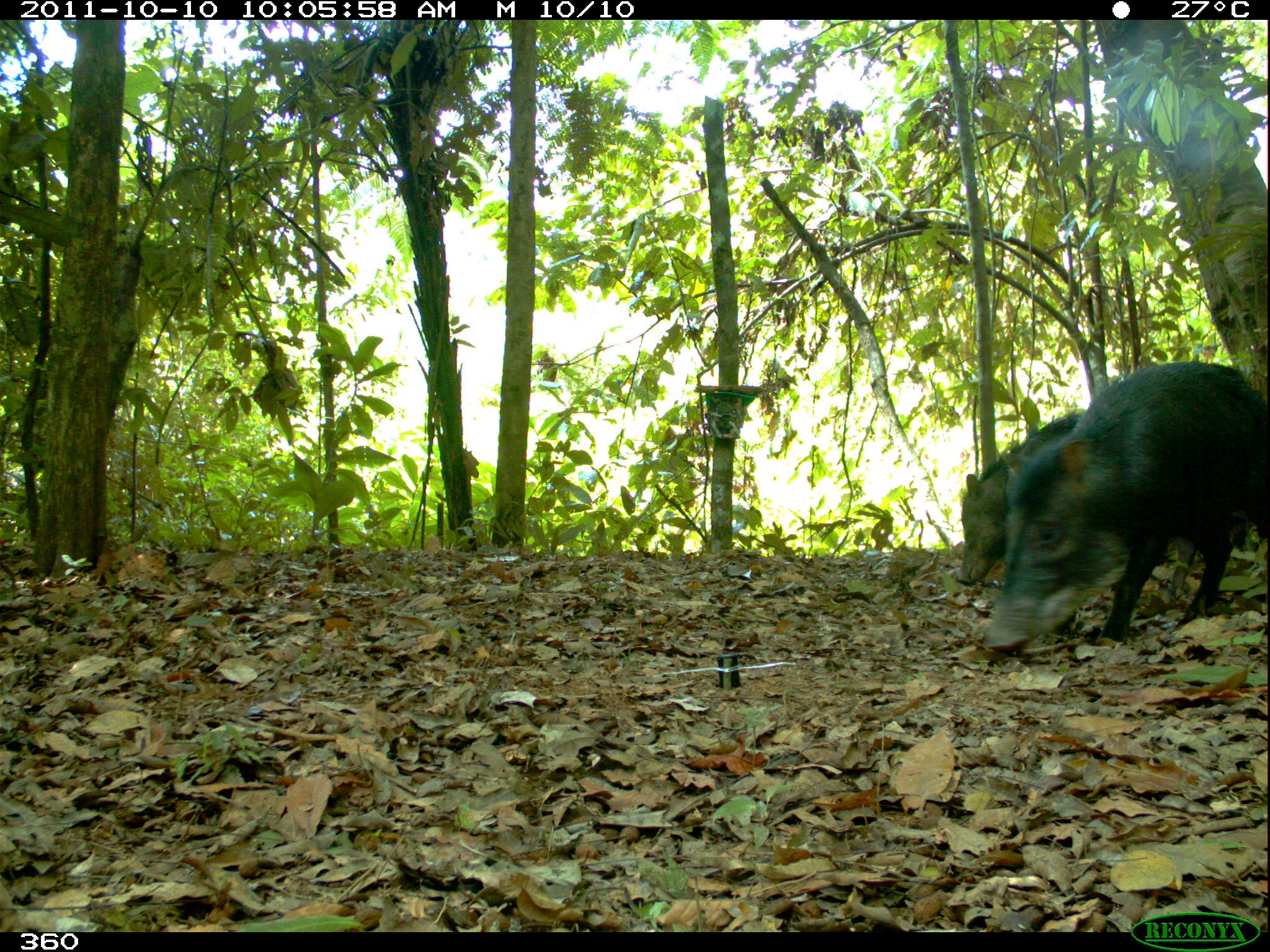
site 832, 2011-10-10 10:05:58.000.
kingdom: Animalia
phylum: Chordata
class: Mammalia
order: Artiodactyla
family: Tayassuidae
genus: Tayassu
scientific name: Tayassu pecari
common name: white-lipped peccary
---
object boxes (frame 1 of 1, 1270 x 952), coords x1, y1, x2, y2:
tayassu pecari: 984, 360, 1270, 651; 955, 409, 1198, 599